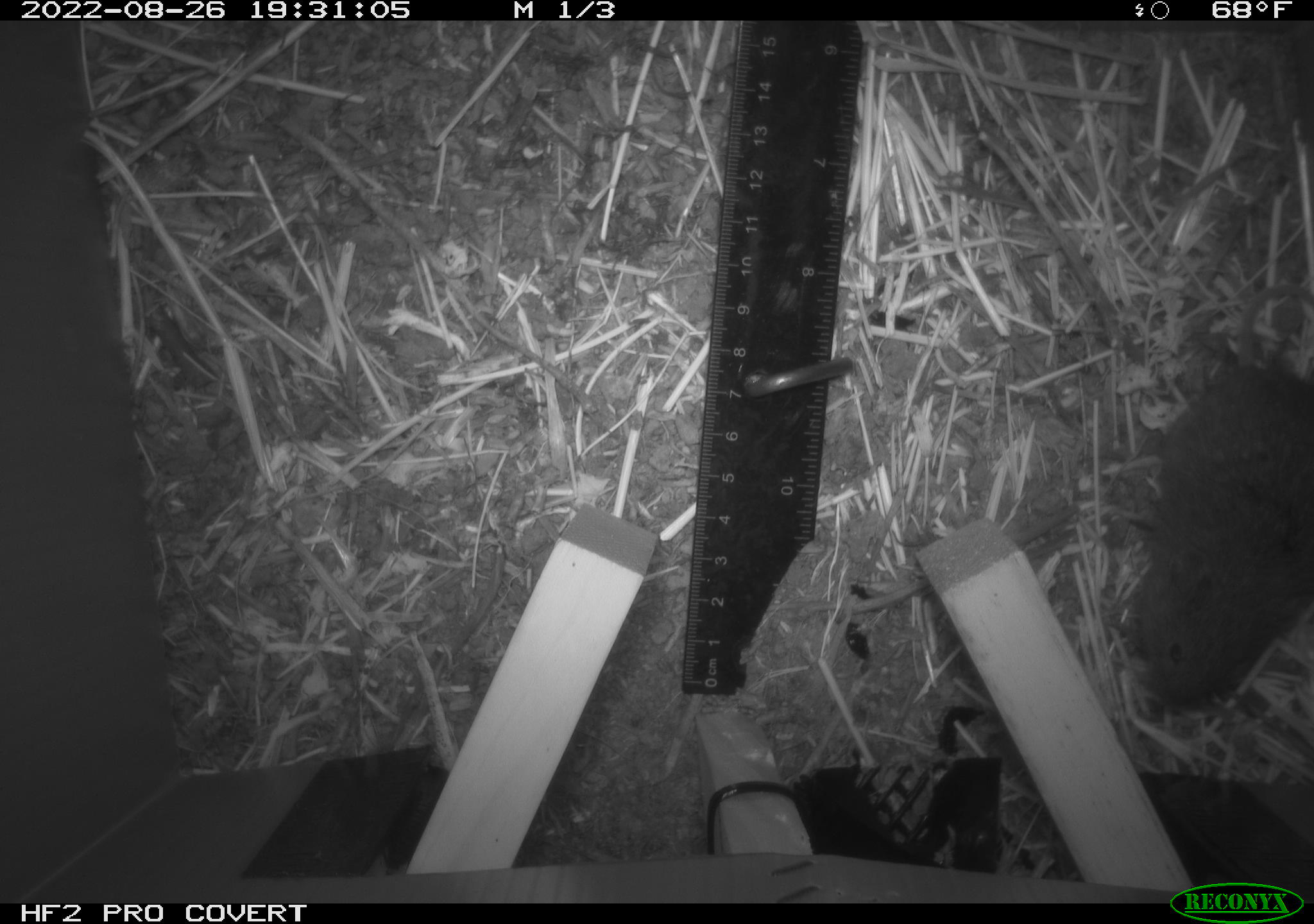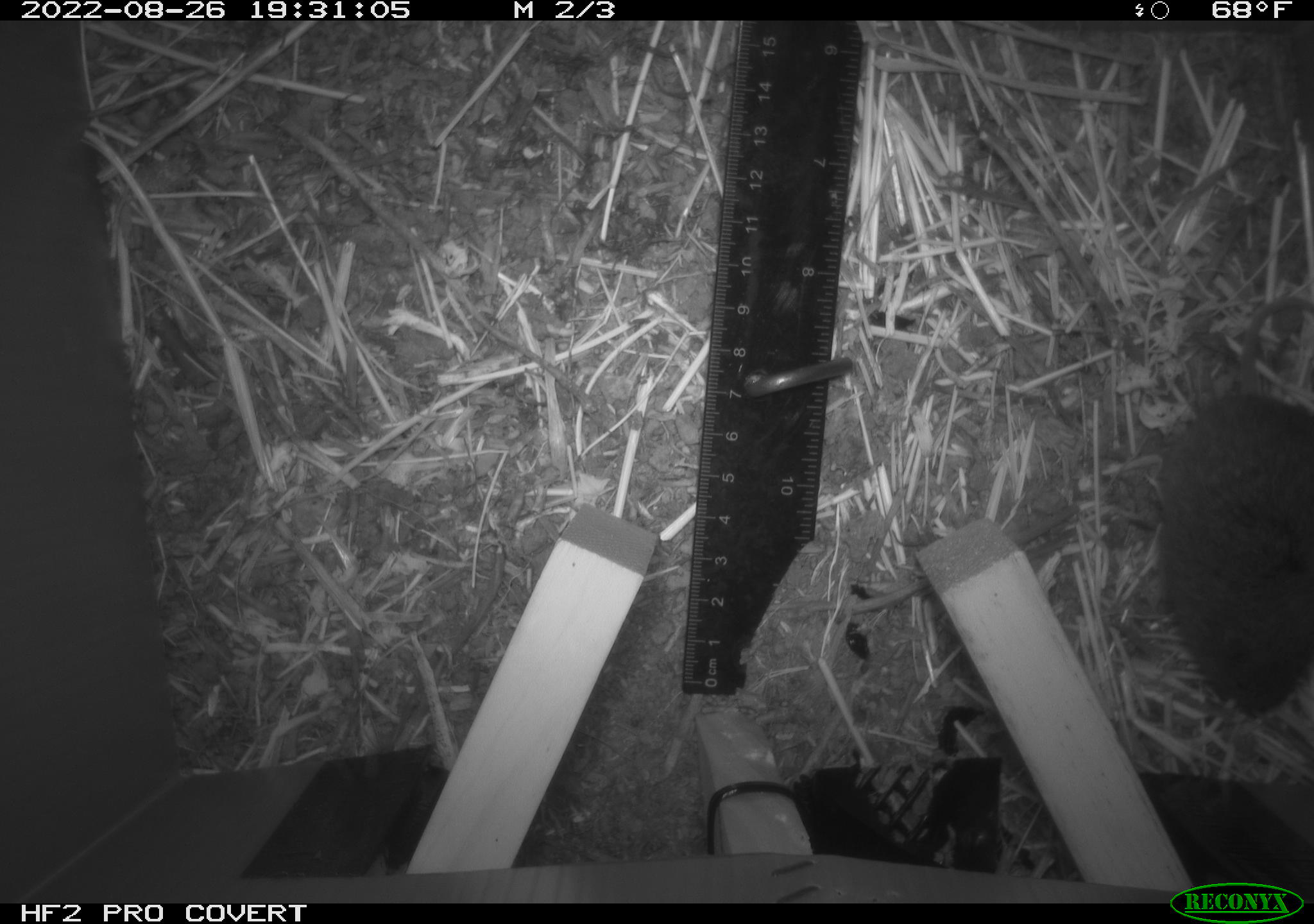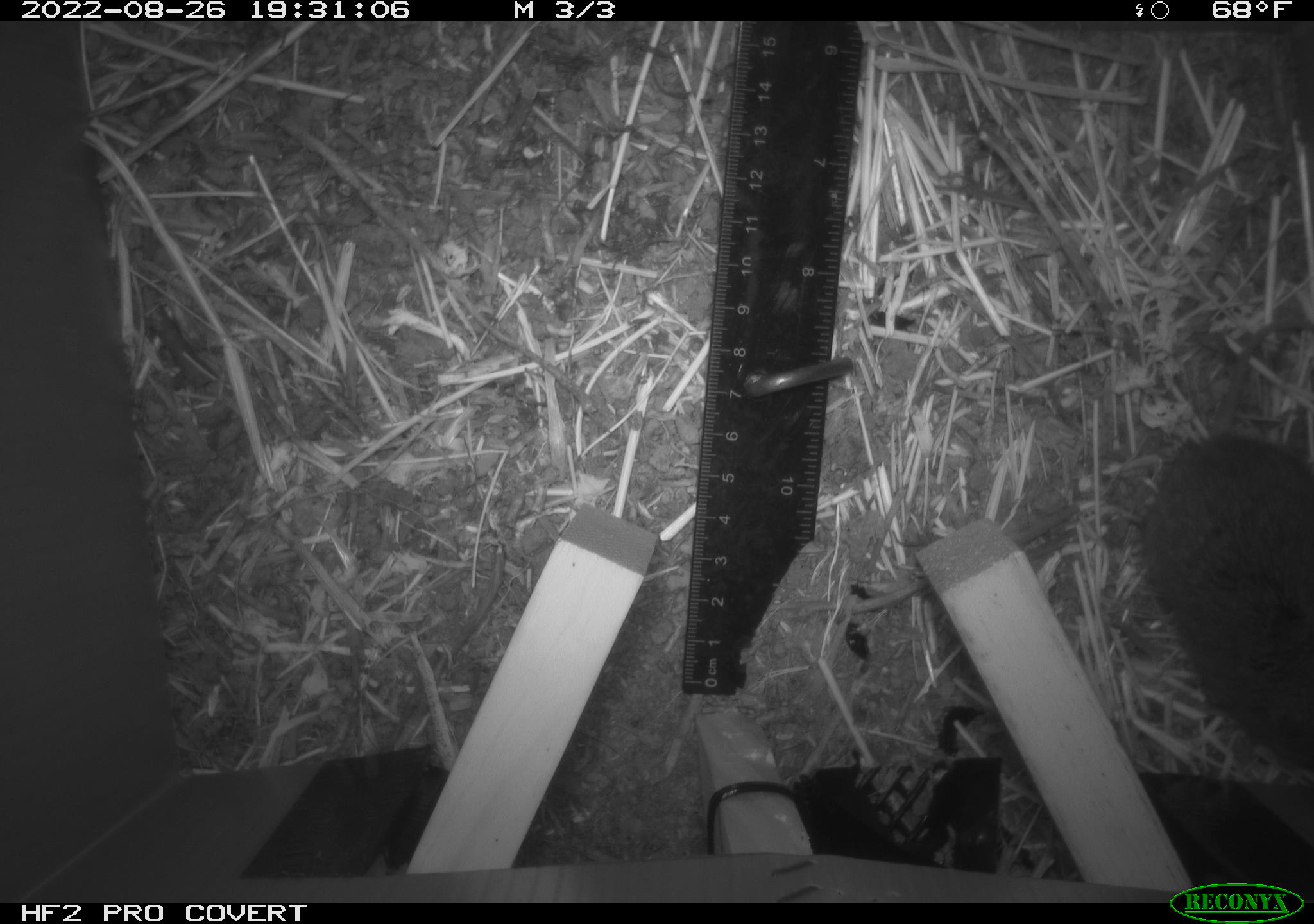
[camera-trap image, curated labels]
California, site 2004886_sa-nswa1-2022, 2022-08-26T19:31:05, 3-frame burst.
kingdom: Animalia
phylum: Chordata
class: Mammalia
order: Rodentia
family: Cricetidae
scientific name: Cricetidae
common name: hamsters, voles, lemmings, and allies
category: cricetidae family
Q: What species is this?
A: Cricetidae family (hamsters, voles, lemmings, and allies) (Cricetidae).